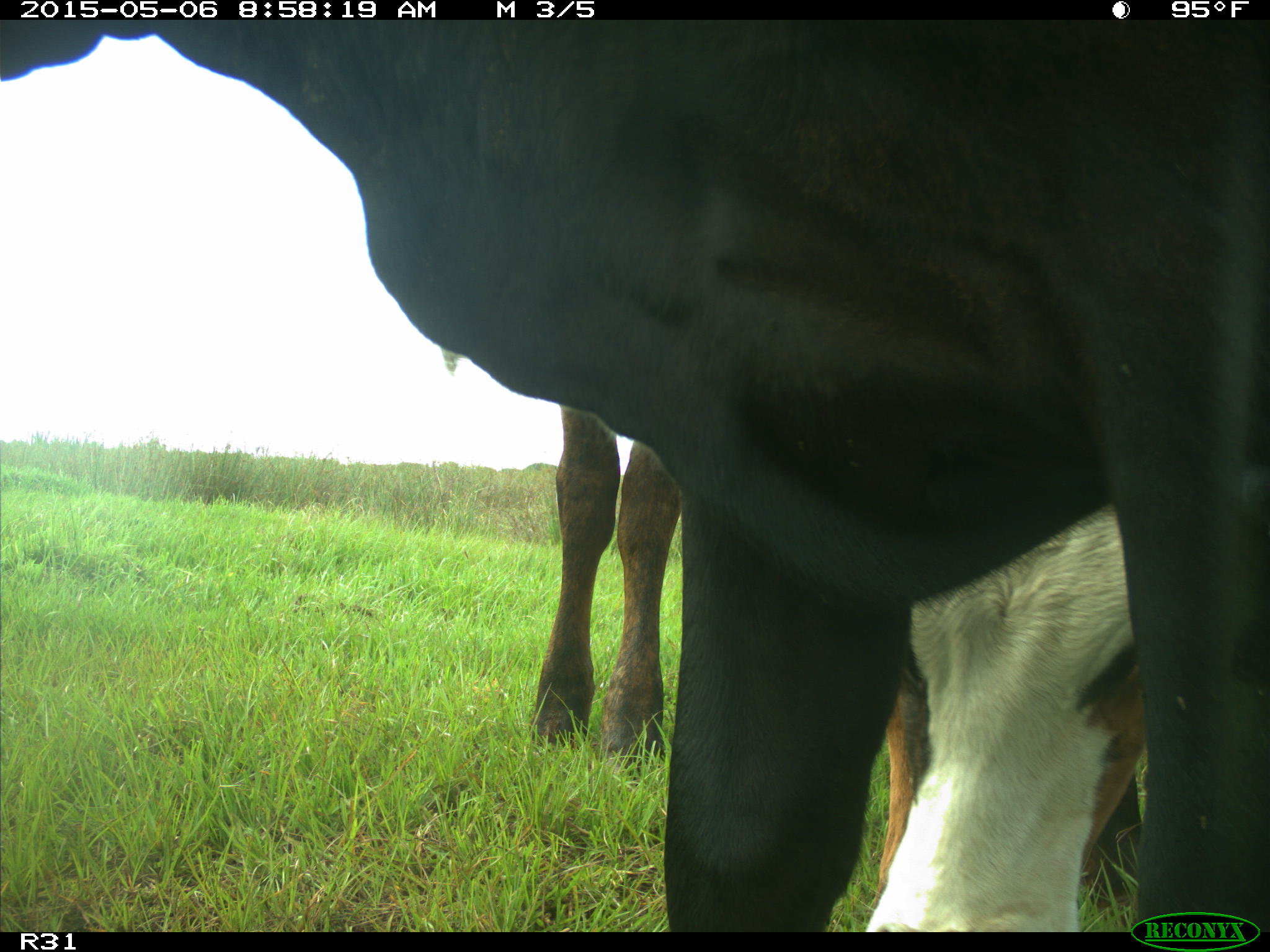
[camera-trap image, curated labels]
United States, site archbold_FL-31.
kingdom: Animalia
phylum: Chordata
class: Mammalia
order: Artiodactyla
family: Bovidae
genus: Bos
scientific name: Bos taurus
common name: domestic cow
Bos taurus (domestic cow).